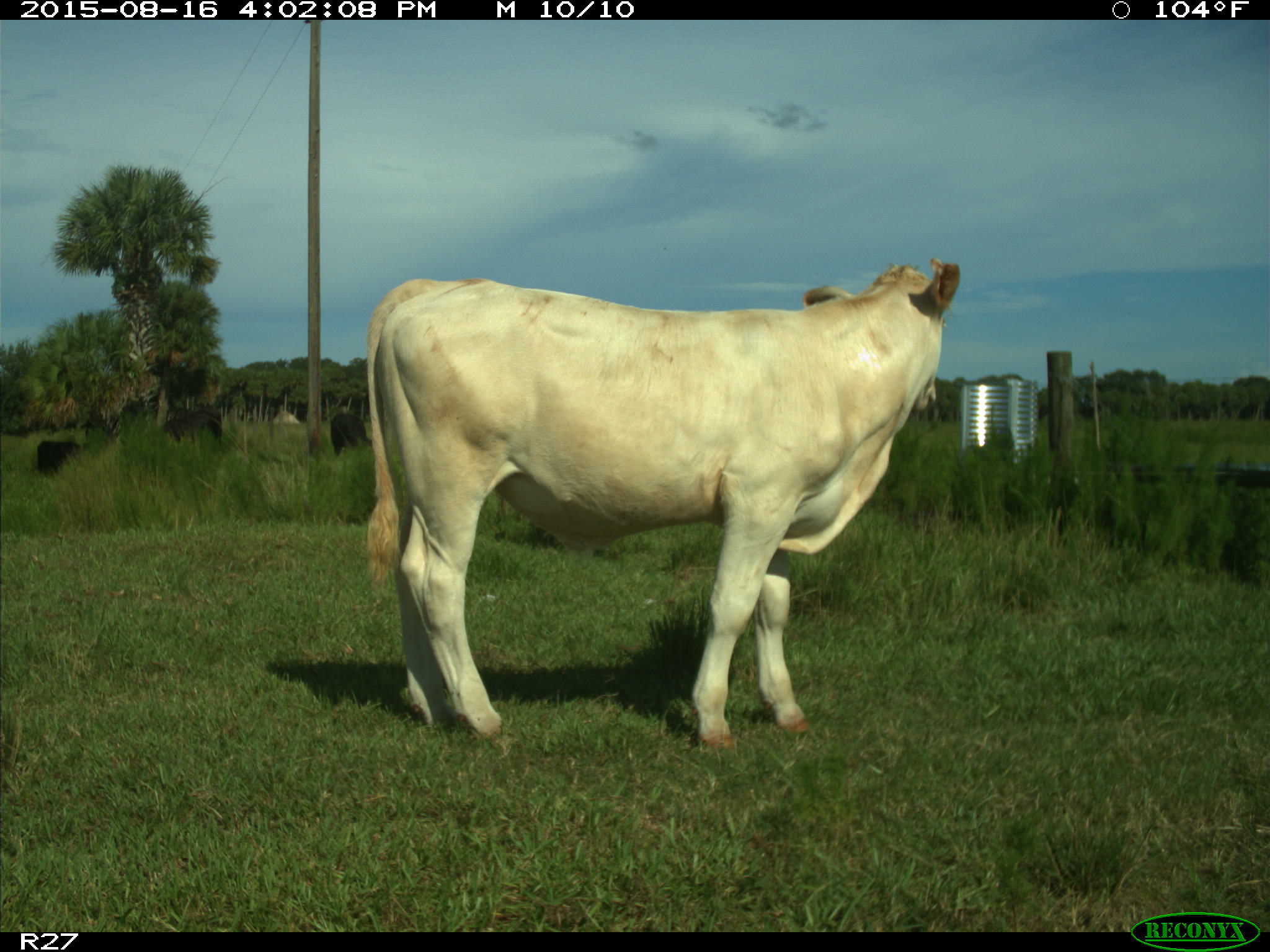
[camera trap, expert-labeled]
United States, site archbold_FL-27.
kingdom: Animalia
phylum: Chordata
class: Mammalia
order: Artiodactyla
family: Bovidae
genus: Bos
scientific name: Bos taurus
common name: domestic cow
Bos taurus (domestic cow).